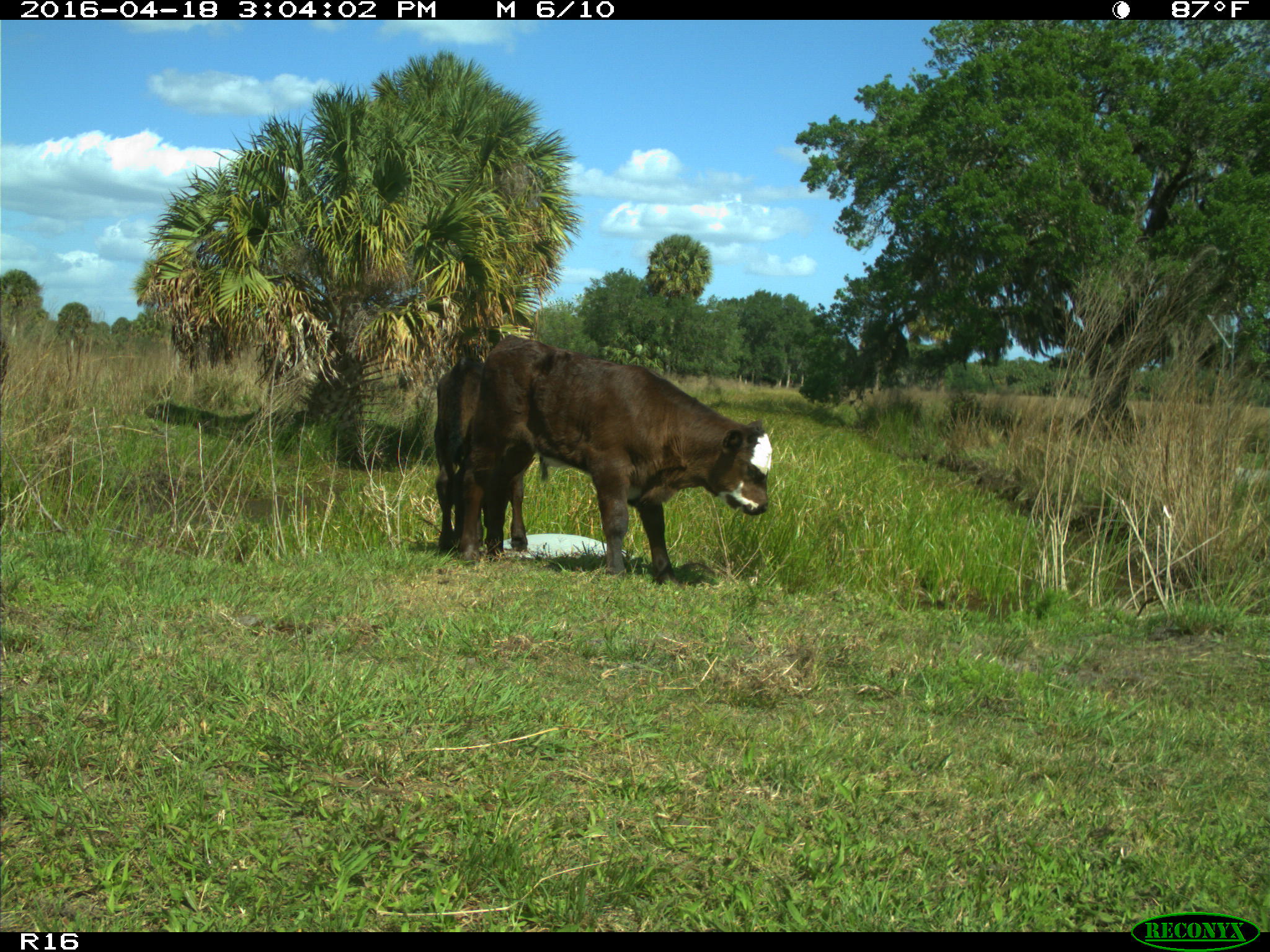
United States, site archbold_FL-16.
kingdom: Animalia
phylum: Chordata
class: Mammalia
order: Artiodactyla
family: Bovidae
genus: Bos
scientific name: Bos taurus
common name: domestic cow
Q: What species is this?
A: Bos taurus (domestic cow).